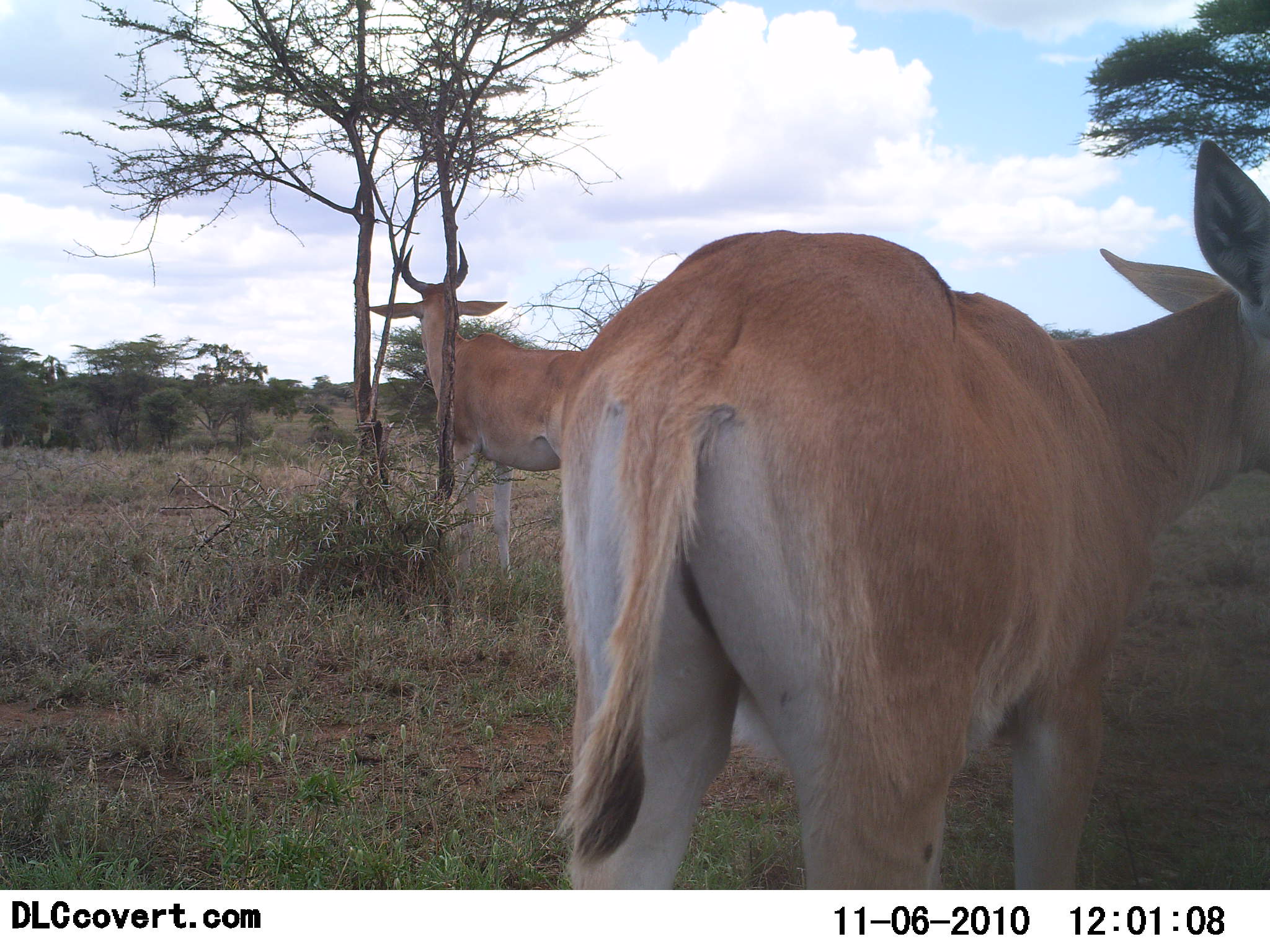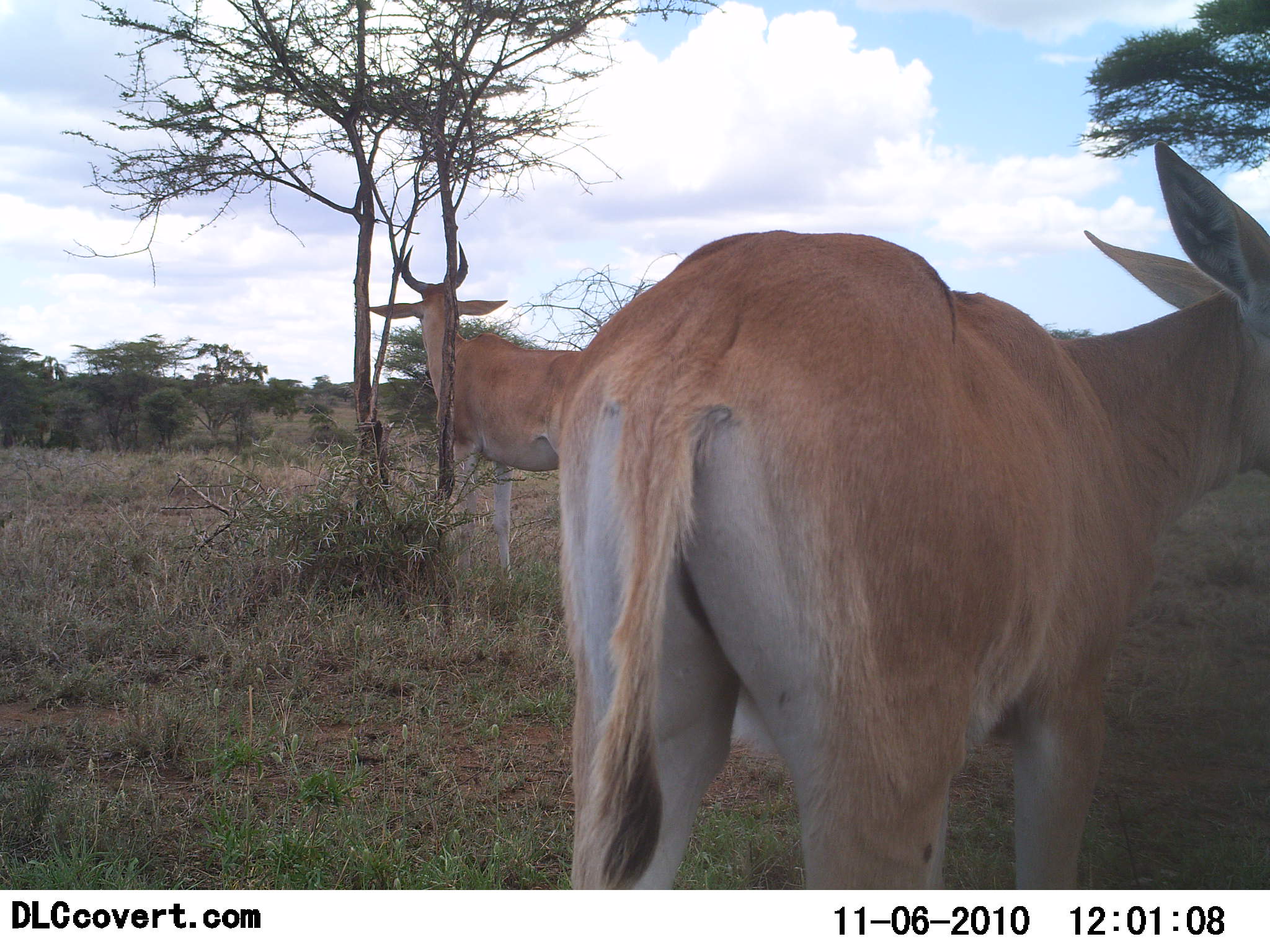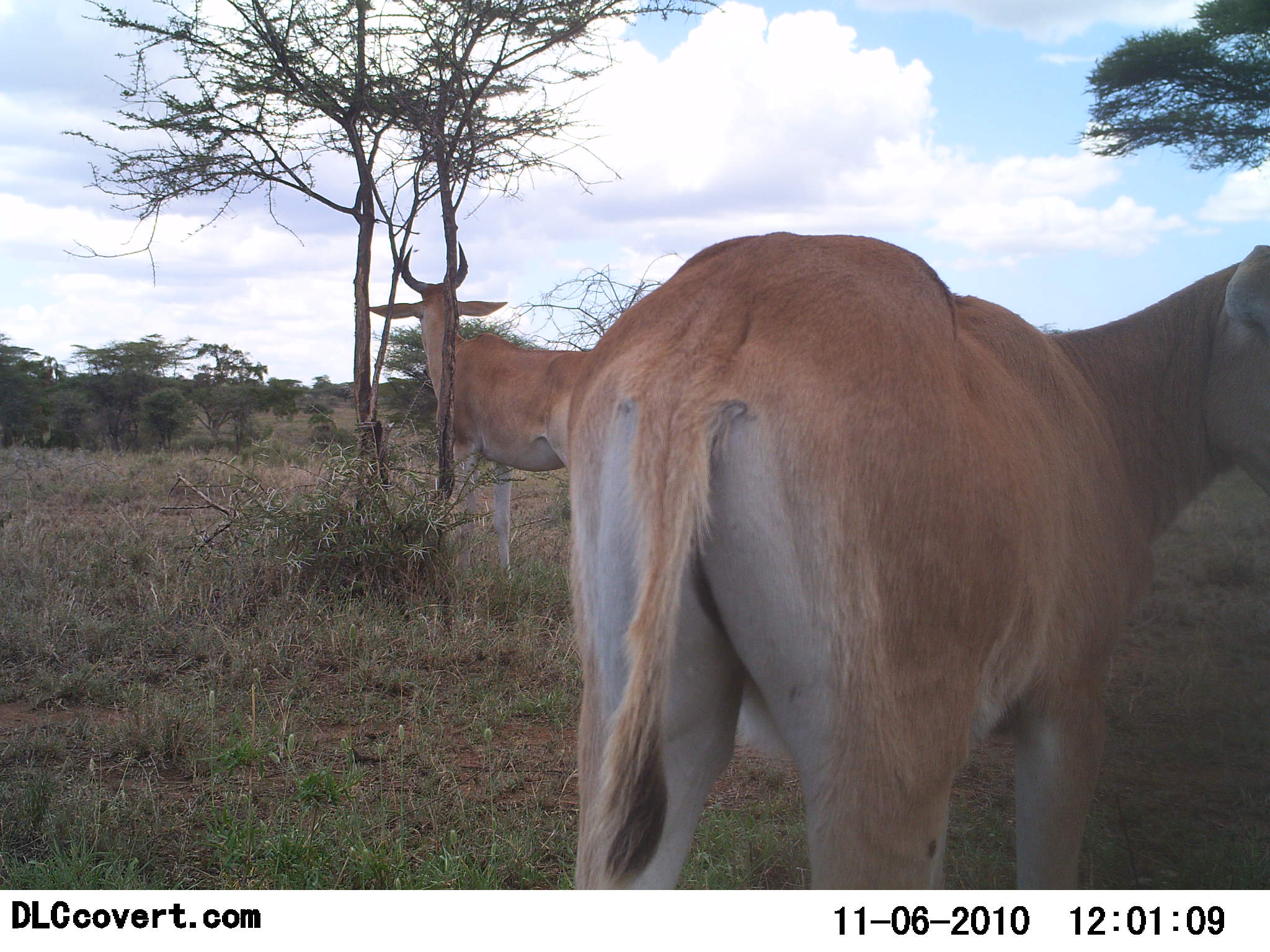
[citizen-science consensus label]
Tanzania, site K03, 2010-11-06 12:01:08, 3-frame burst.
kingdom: Animalia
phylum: Chordata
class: Mammalia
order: Artiodactyla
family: Bovidae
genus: Alcelaphus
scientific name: Alcelaphus buselaphus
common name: hartebeest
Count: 2.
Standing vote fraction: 89%.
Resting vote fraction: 6%.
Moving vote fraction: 11%.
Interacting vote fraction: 0%.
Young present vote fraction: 6%.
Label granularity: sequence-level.